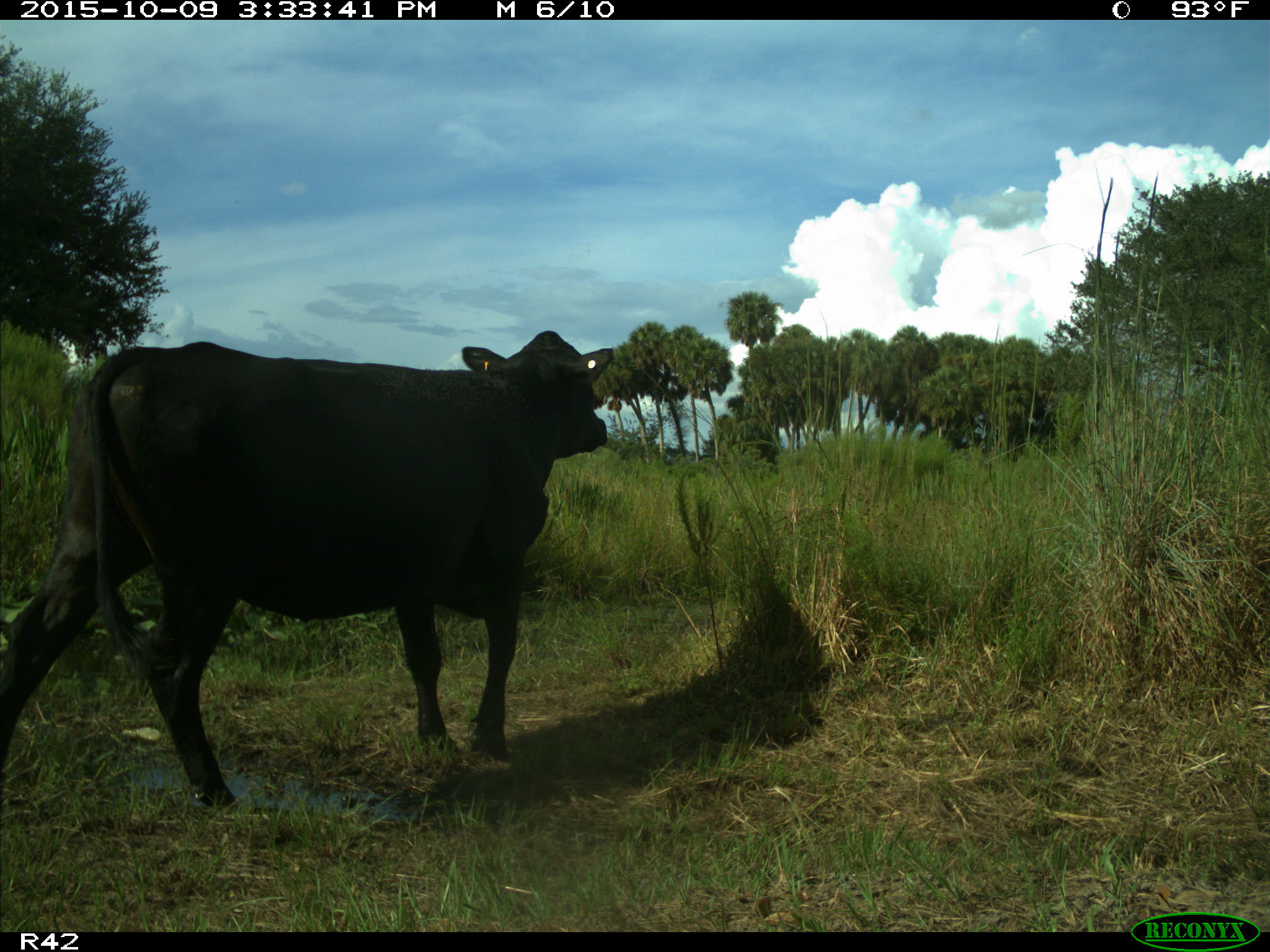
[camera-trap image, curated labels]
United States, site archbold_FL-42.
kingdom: Animalia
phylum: Chordata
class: Mammalia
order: Artiodactyla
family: Bovidae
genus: Bos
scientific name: Bos taurus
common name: domestic cow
Bos taurus (domestic cow).